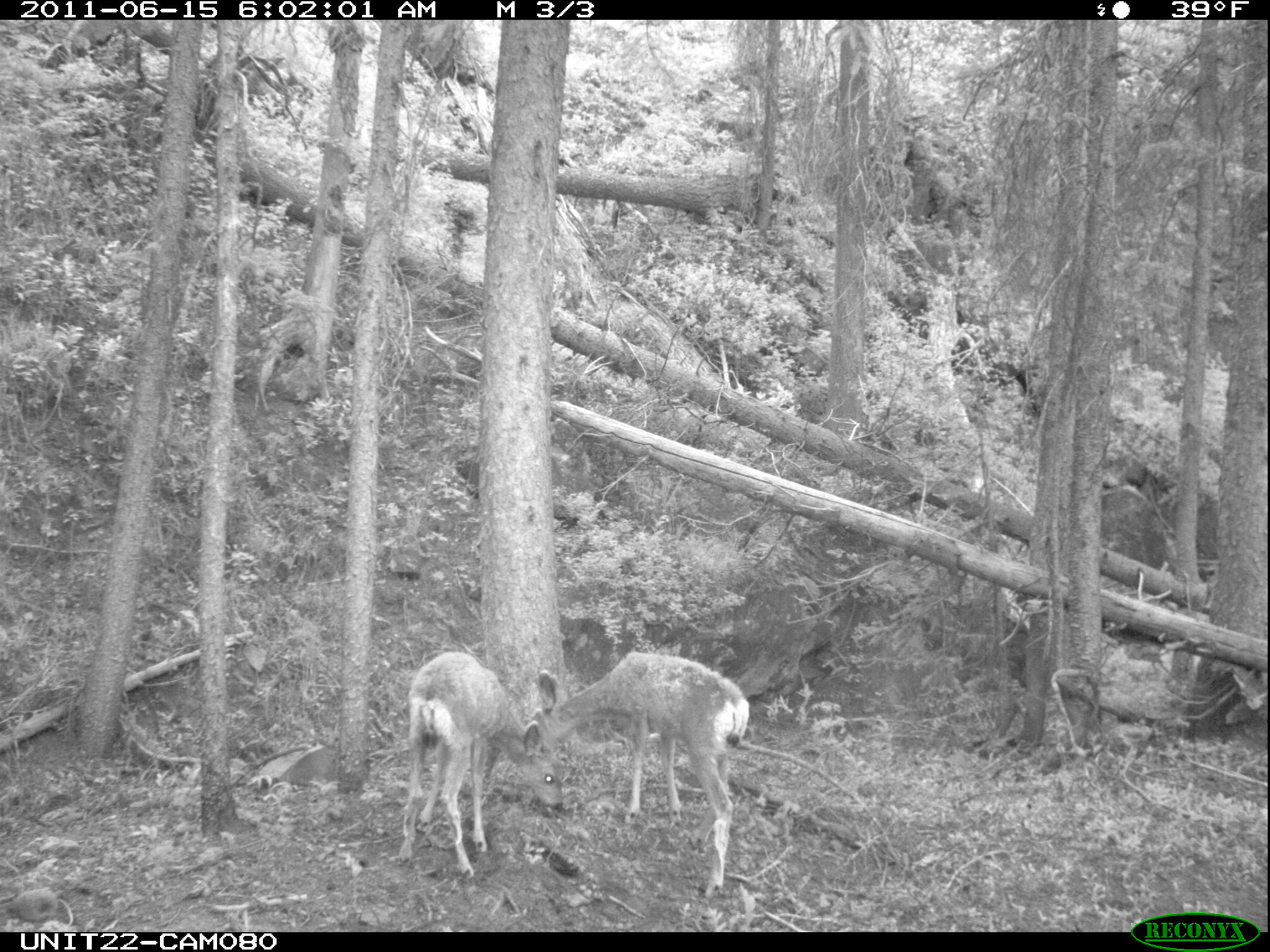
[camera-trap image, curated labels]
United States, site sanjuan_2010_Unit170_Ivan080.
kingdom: Animalia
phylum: Chordata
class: Mammalia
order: Artiodactyla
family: Cervidae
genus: Odocoileus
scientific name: Odocoileus hemionus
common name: mule deer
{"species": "Odocoileus hemionus (mule deer)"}